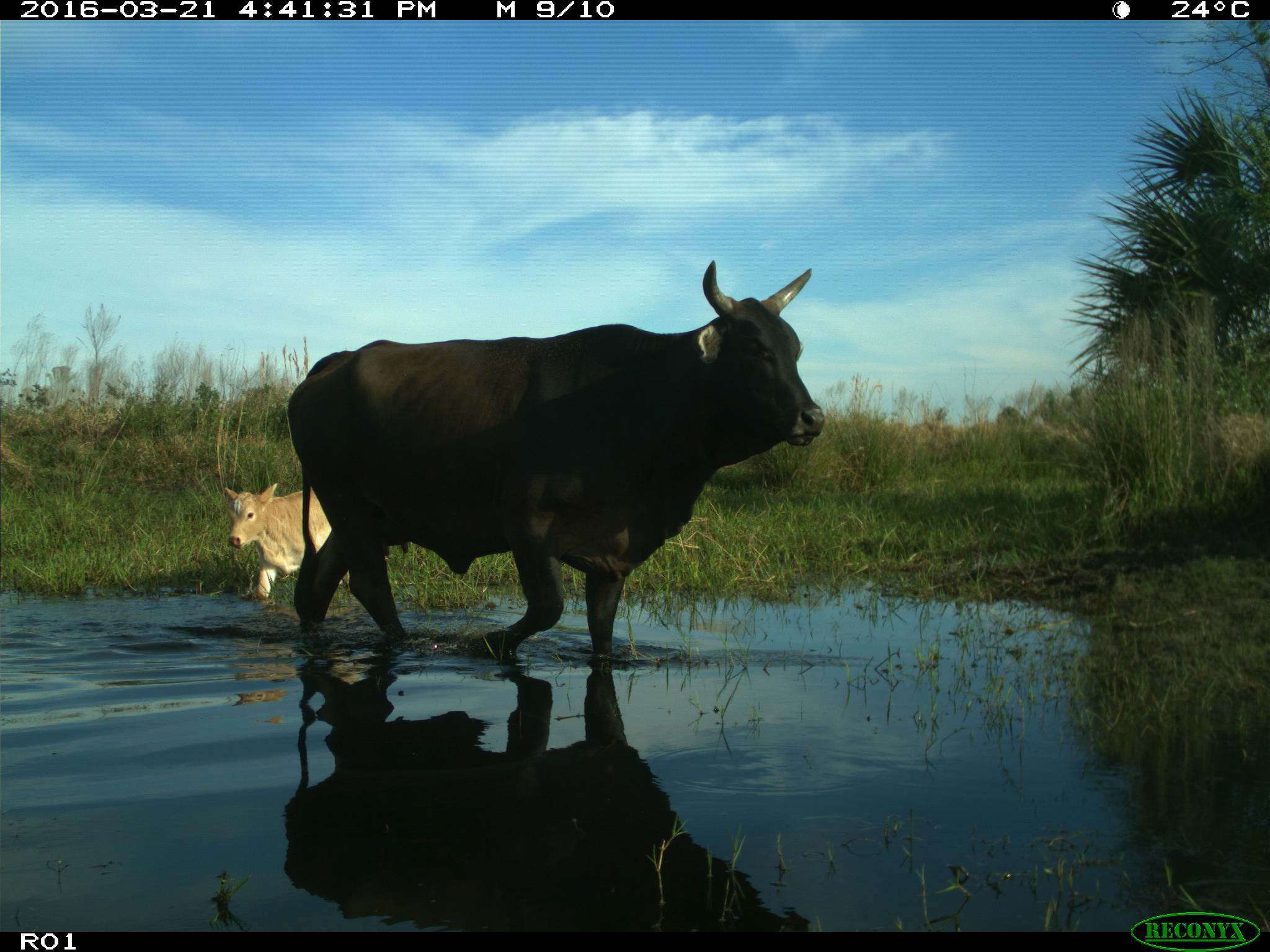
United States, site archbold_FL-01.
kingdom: Animalia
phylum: Chordata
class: Mammalia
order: Artiodactyla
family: Bovidae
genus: Bos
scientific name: Bos taurus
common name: domestic cow